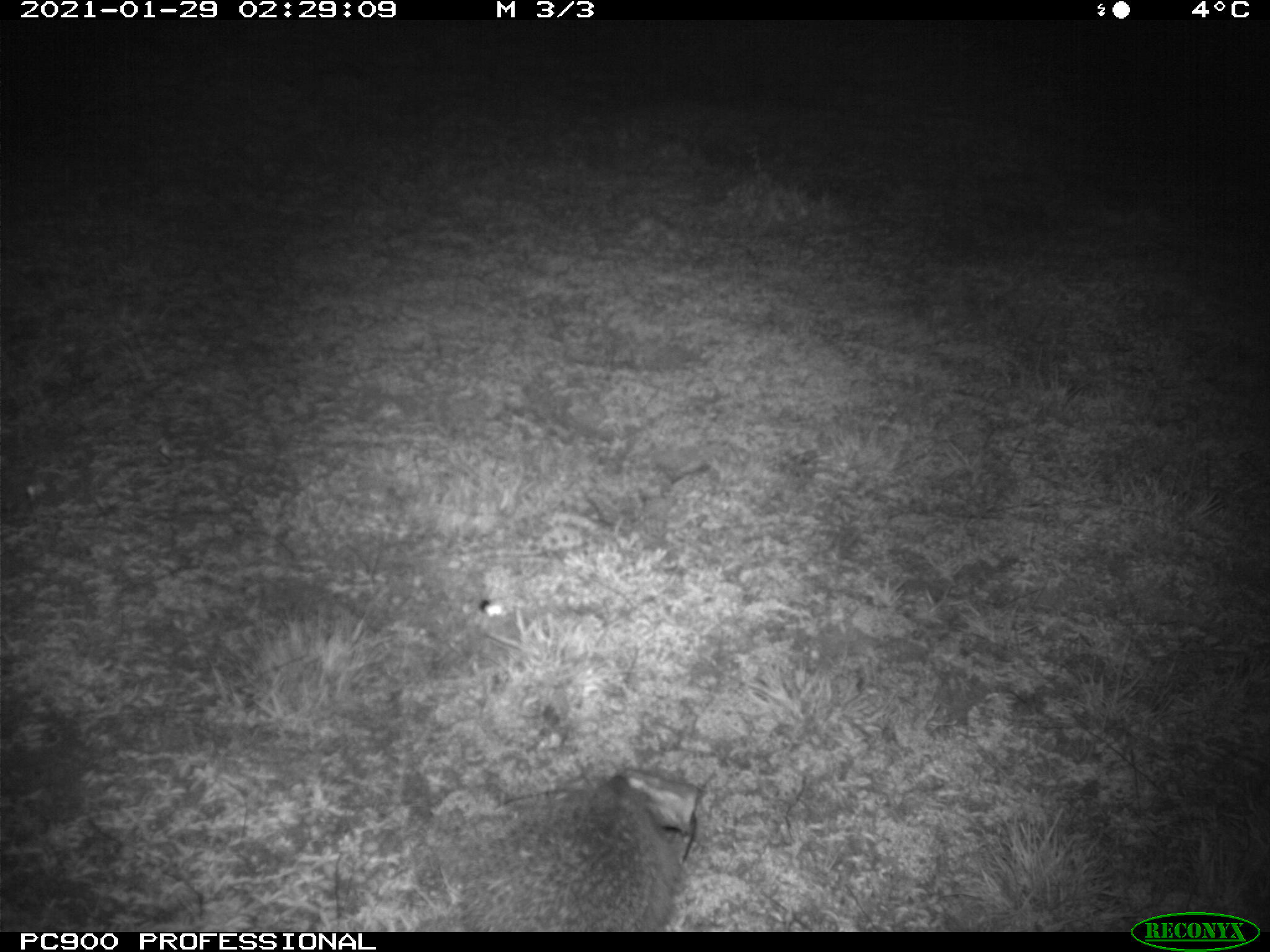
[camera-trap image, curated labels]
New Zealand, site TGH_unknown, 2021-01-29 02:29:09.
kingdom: Animalia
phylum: Chordata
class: Mammalia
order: Eulipotyphla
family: Erinaceidae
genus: Erinaceus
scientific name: Erinaceus europaeus europaeus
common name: european hedgehog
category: hedgehog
Hedgehog (european hedgehog) (Erinaceus europaeus europaeus).